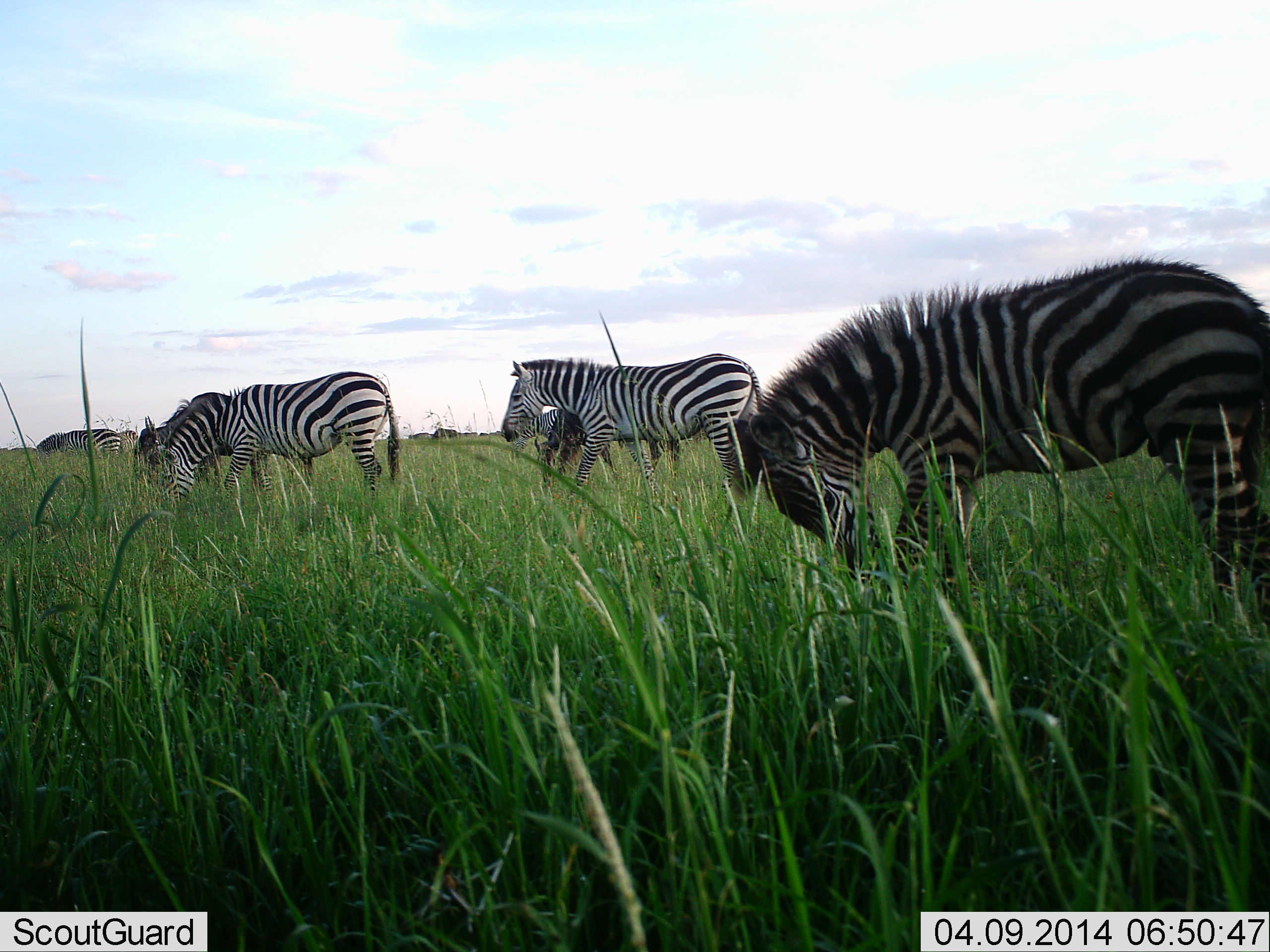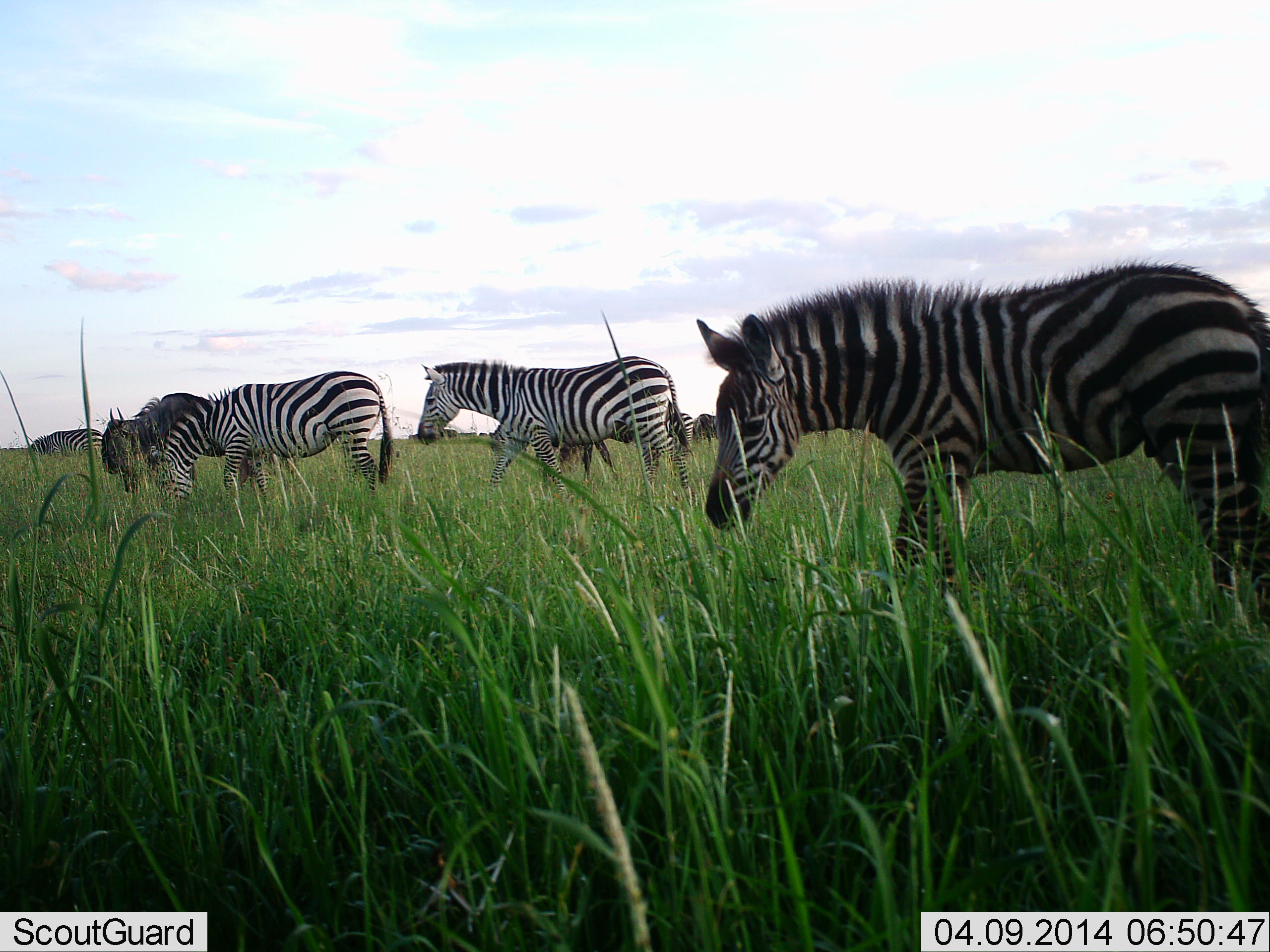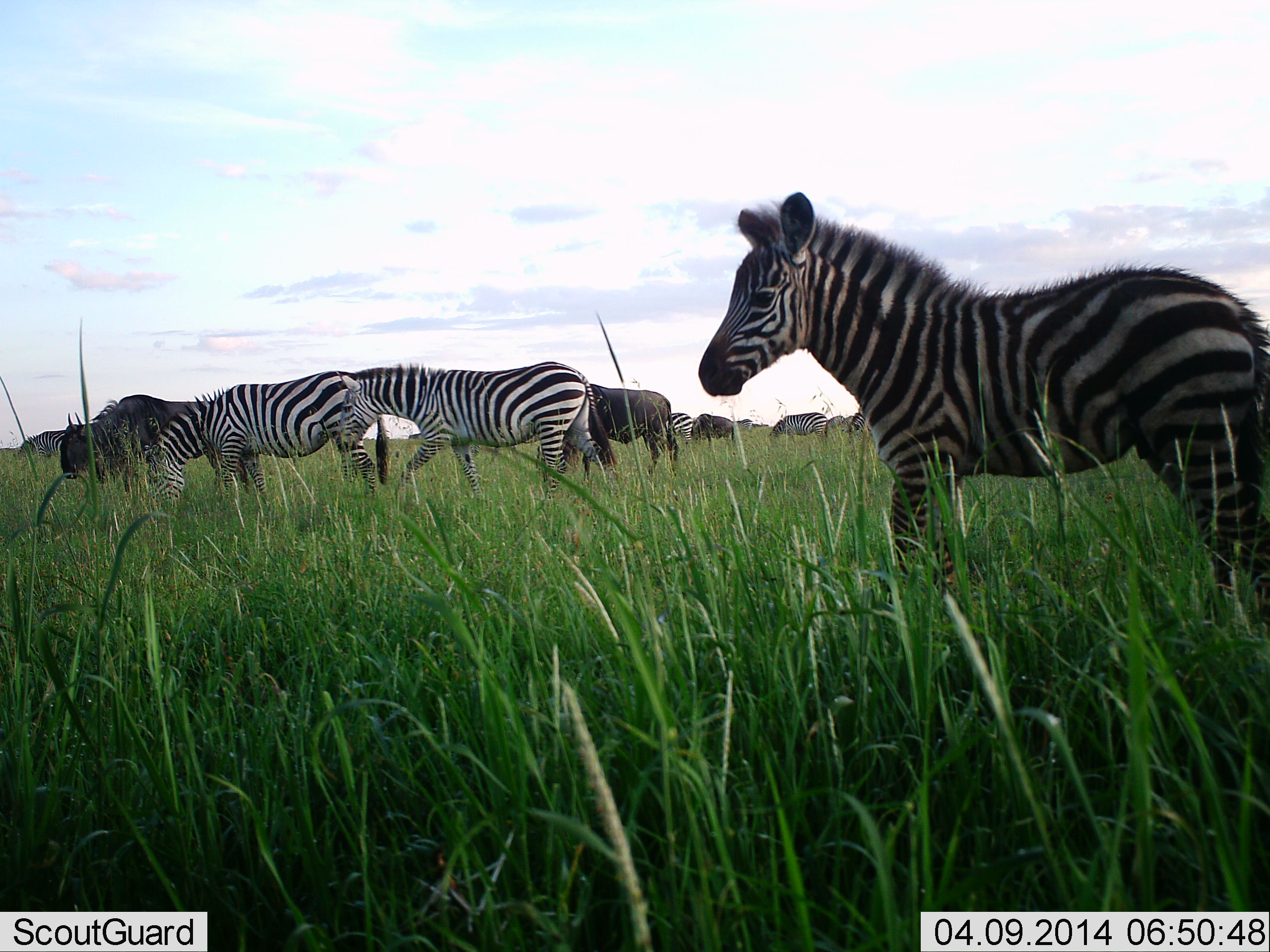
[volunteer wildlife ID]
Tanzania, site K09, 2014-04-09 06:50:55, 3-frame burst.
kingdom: Animalia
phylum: Chordata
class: Mammalia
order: Artiodactyla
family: Bovidae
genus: Connochaetes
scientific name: Connochaetes taurinus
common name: blue wildebeest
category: wildebeest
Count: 2.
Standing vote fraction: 30%.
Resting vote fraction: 0%.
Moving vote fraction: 90%.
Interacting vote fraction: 0%.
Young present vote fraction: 0%.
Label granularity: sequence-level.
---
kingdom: Animalia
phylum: Chordata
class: Mammalia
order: Perissodactyla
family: Equidae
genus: Equus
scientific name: Equus quagga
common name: plains zebra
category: zebra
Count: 5.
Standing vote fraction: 60%.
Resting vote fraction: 0%.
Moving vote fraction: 80%.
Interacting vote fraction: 0%.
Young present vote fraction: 13%.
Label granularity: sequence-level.